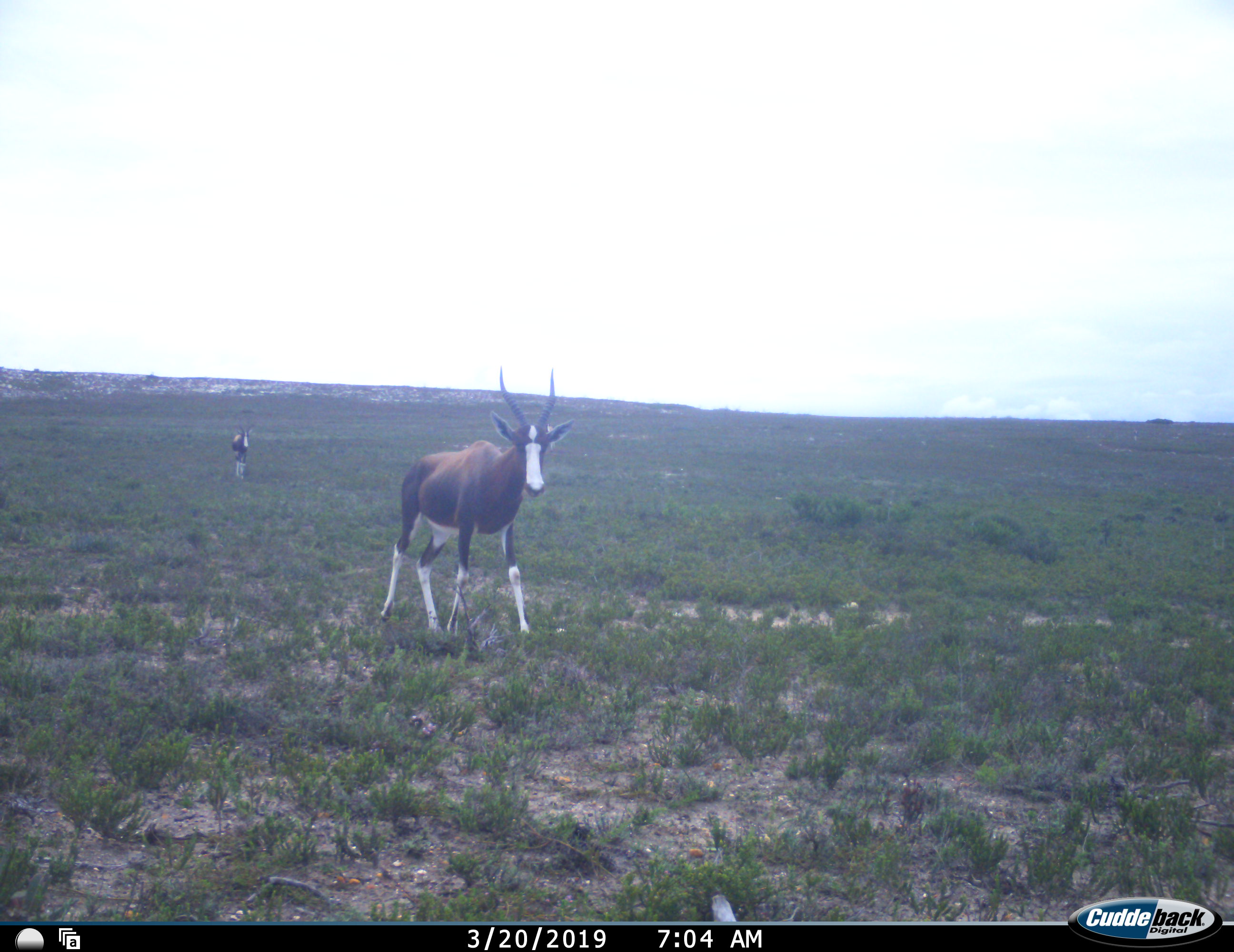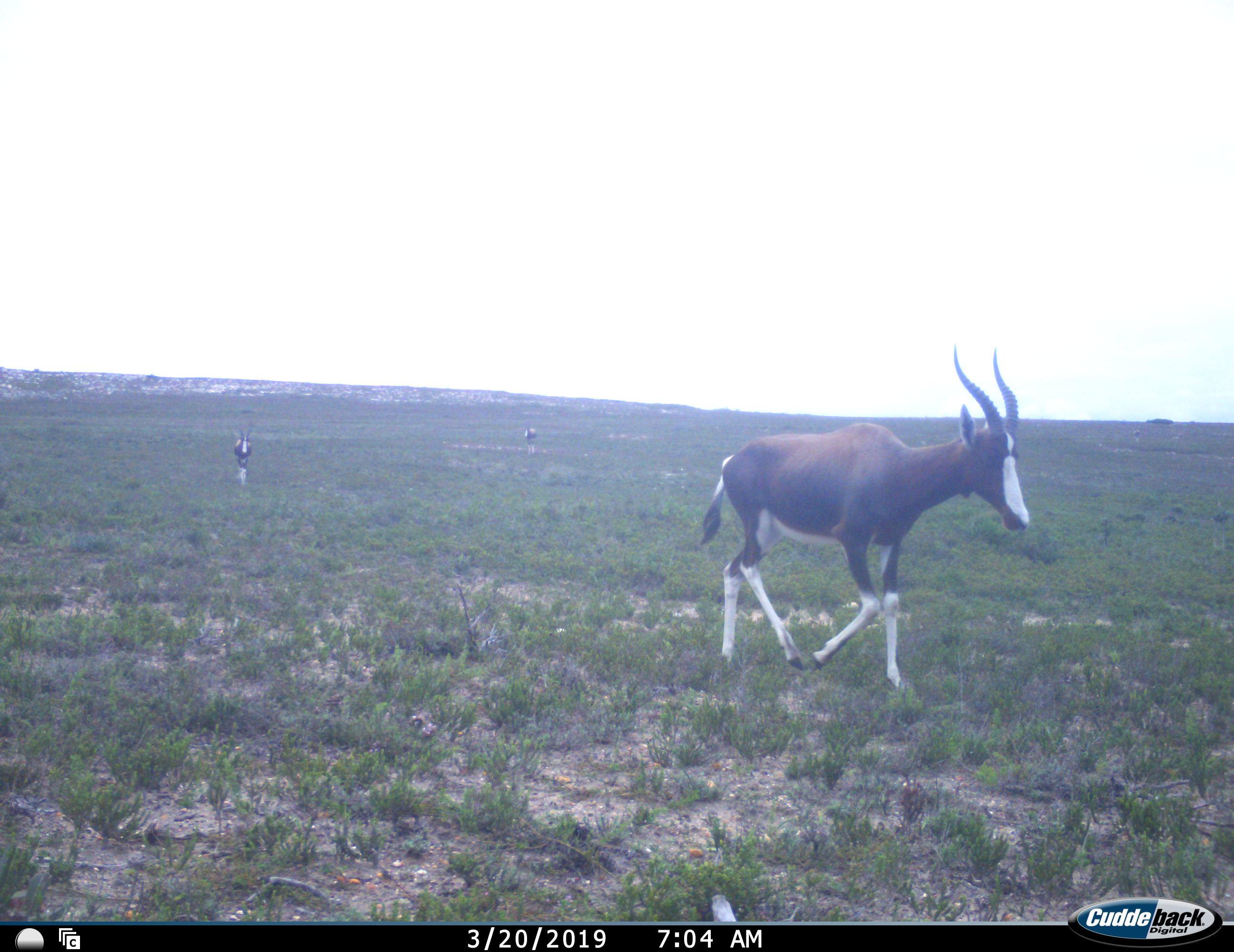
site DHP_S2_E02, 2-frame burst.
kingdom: Animalia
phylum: Chordata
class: Mammalia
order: Artiodactyla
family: Bovidae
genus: Damaliscus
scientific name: Damaliscus pygargus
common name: bontebok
Bontebok (Damaliscus pygargus), count 3. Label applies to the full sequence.